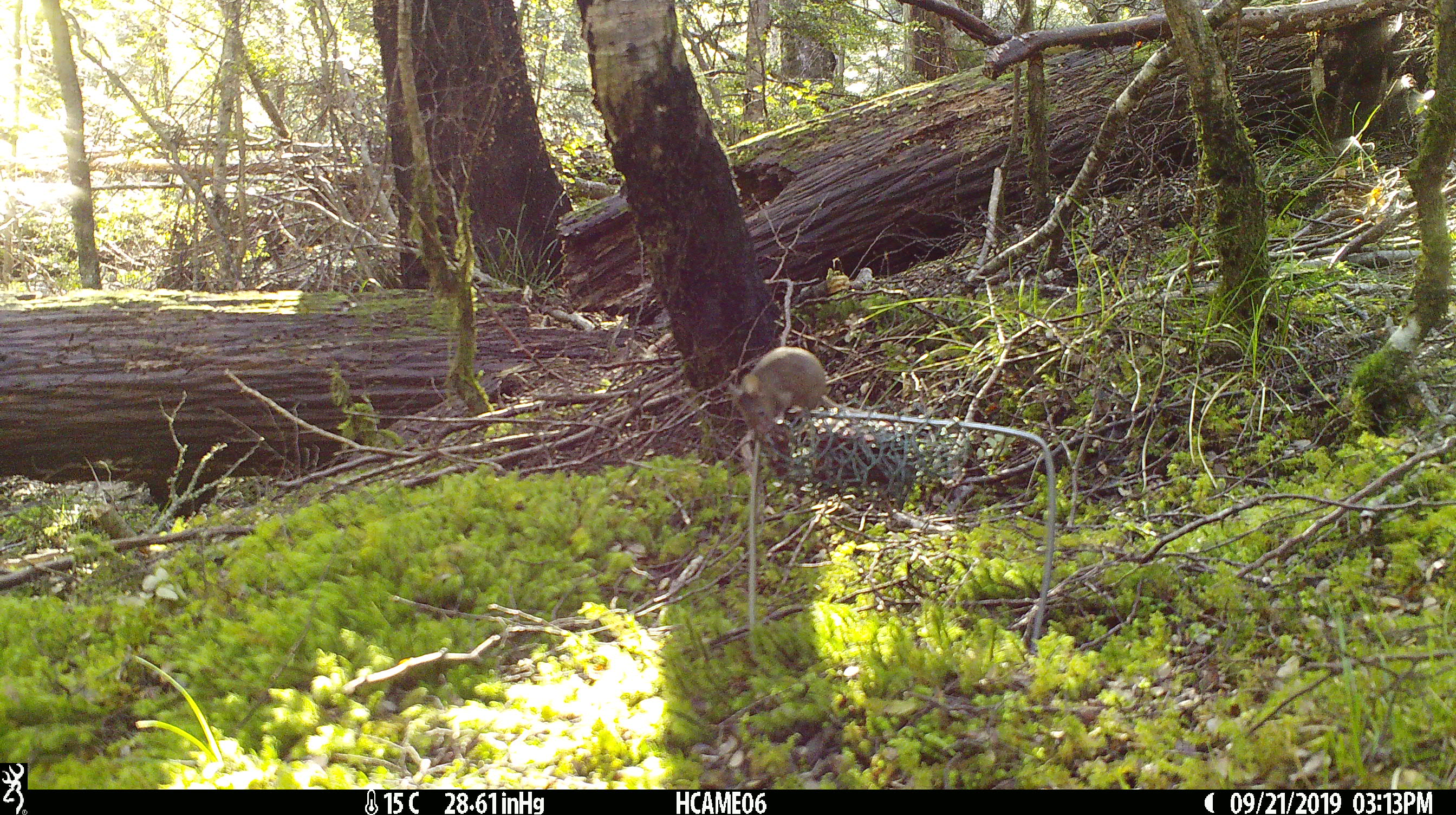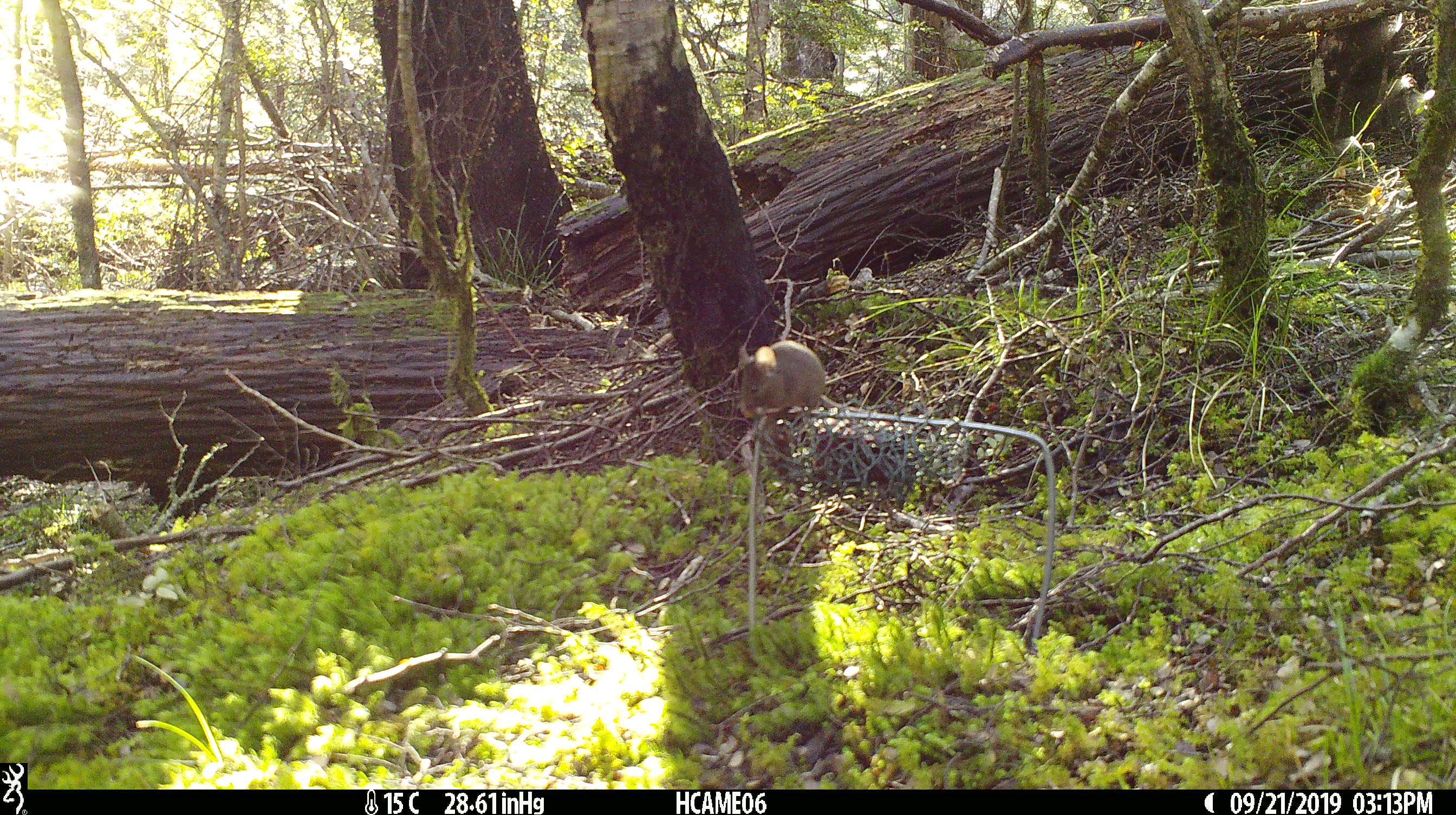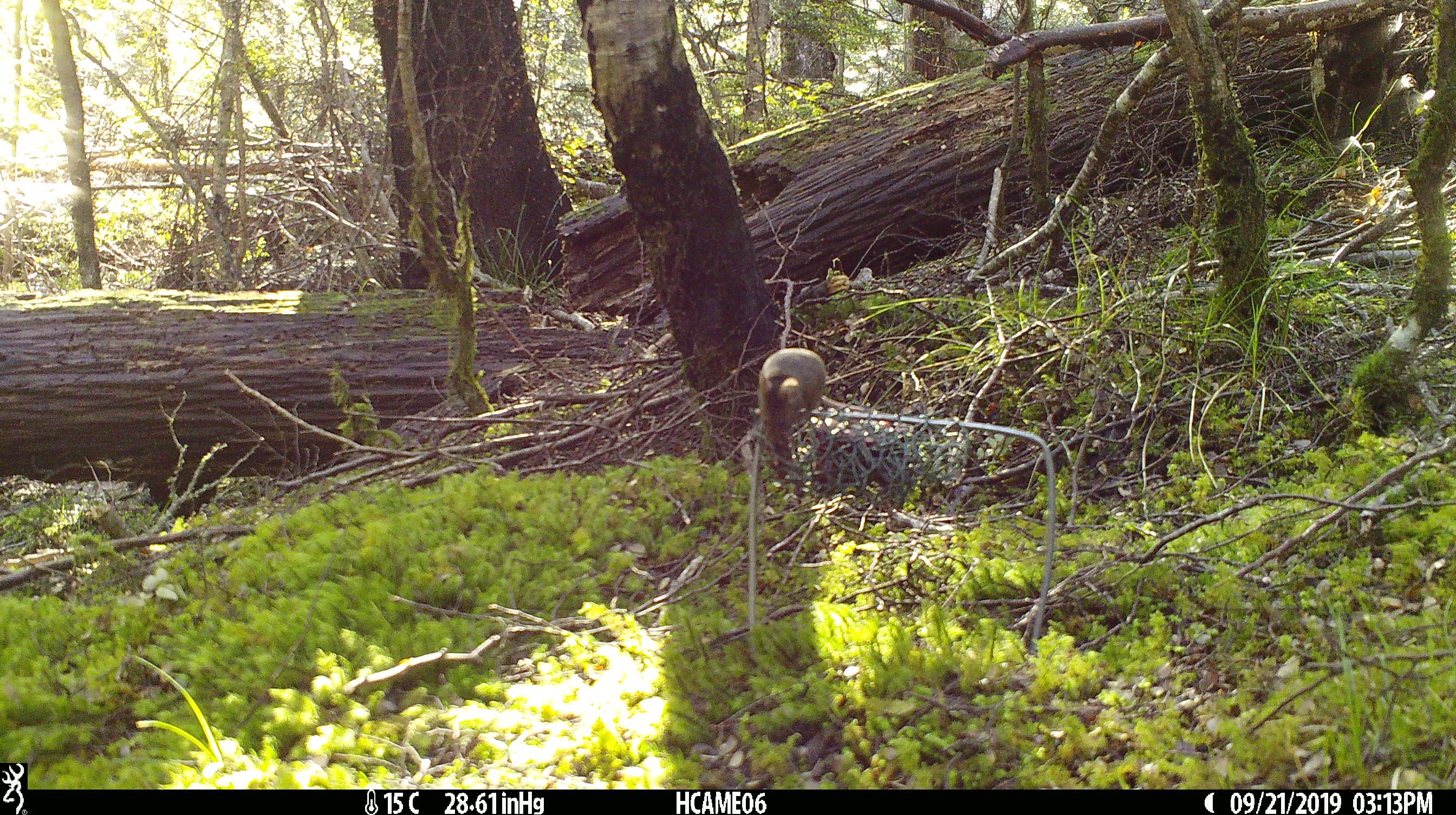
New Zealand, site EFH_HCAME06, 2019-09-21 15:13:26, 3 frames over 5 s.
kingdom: Animalia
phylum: Chordata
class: Mammalia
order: Rodentia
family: Muridae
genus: Mus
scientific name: Mus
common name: mouse